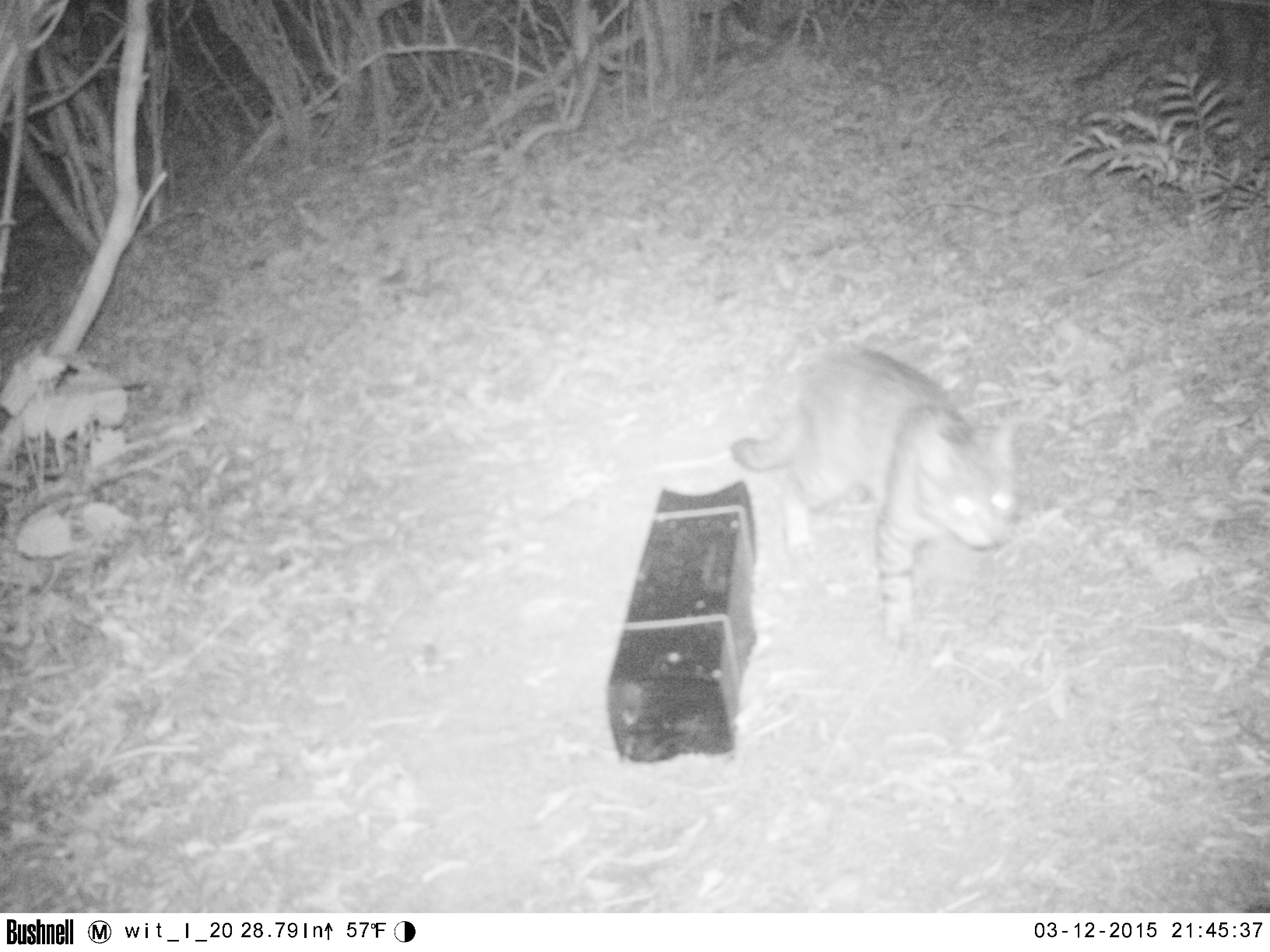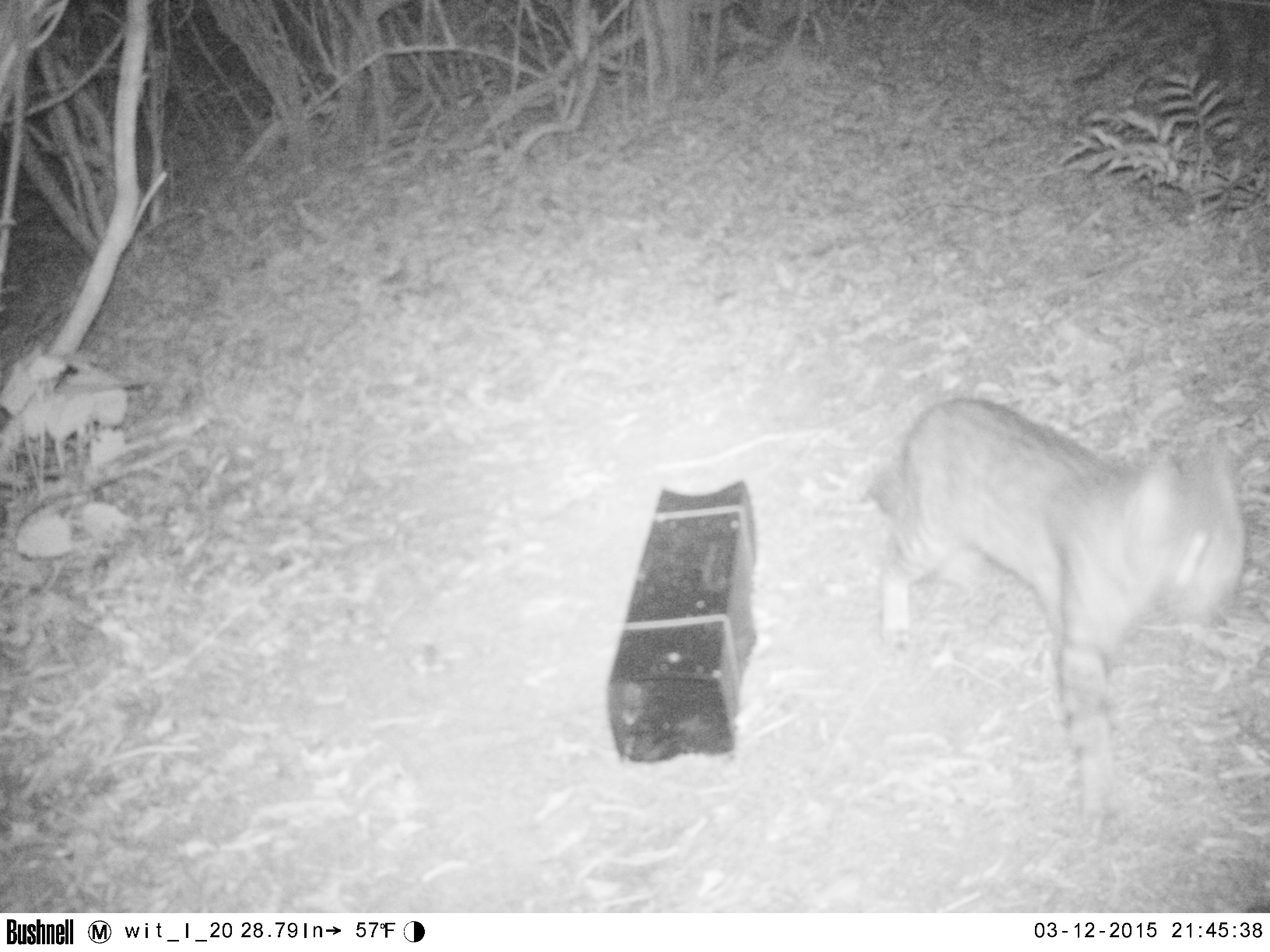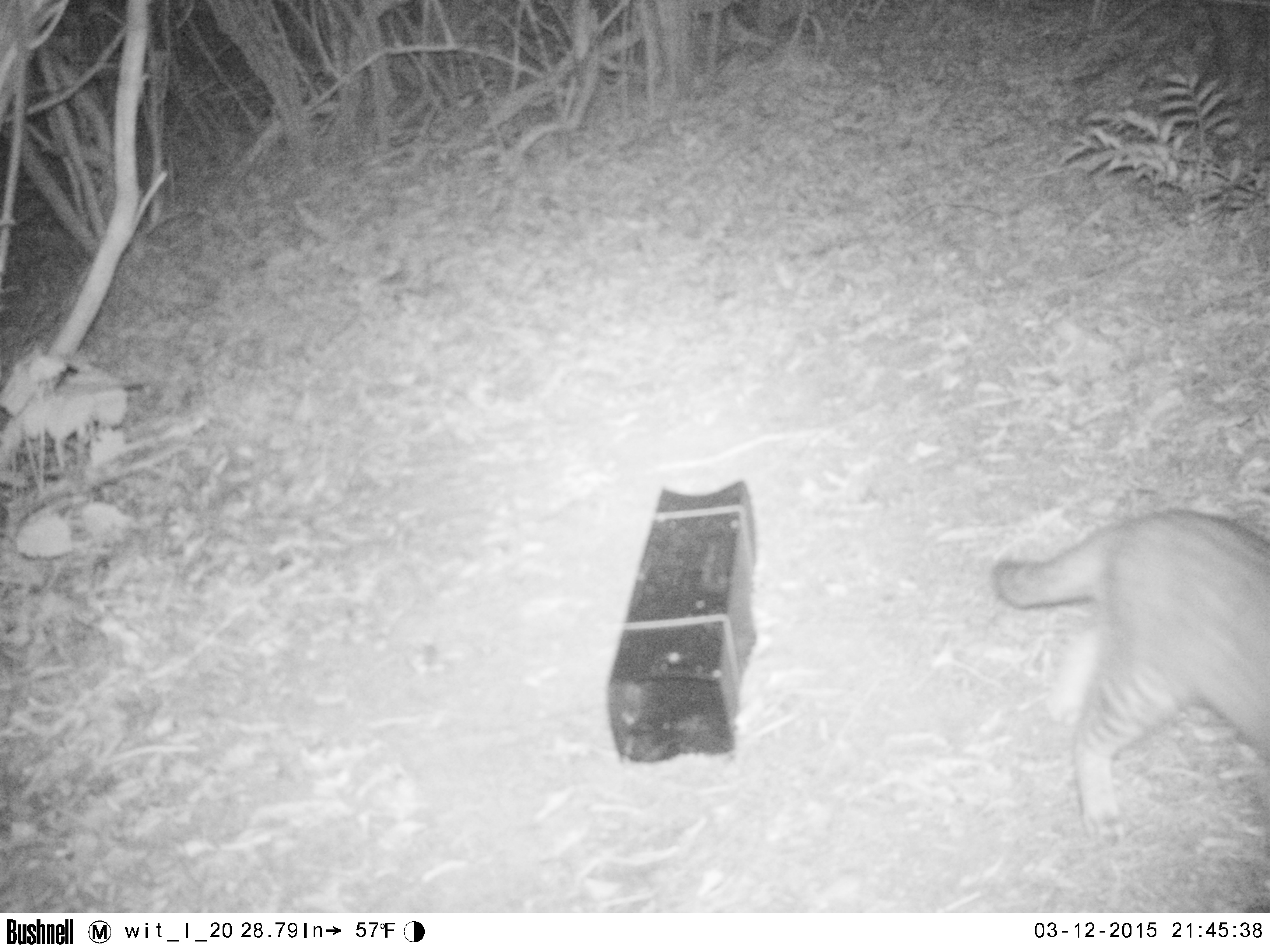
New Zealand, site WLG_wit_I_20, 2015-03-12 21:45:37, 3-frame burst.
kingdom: Animalia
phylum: Chordata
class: Mammalia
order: Carnivora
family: Felidae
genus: Felis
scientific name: Felis catus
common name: domestic cat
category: cat